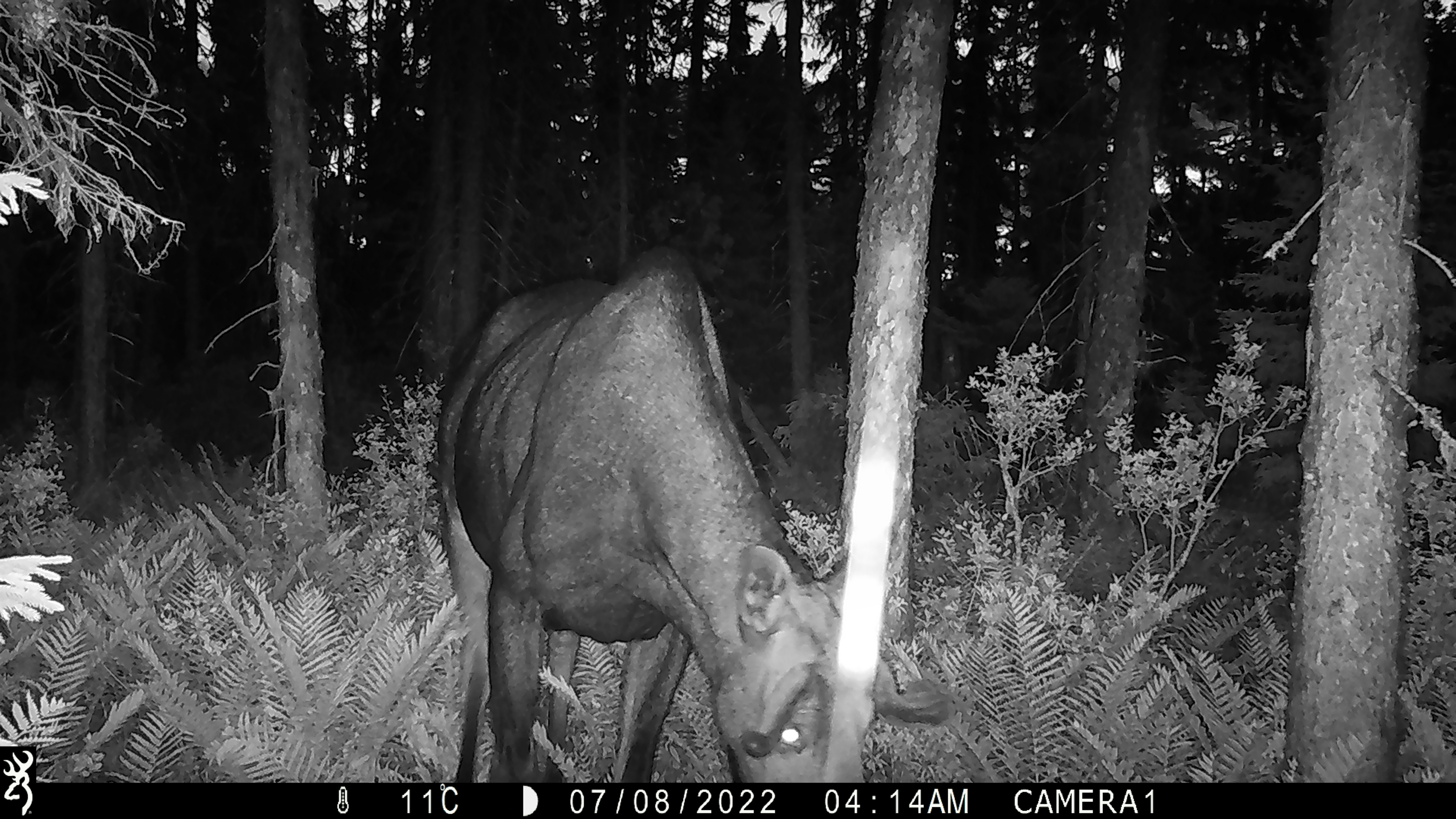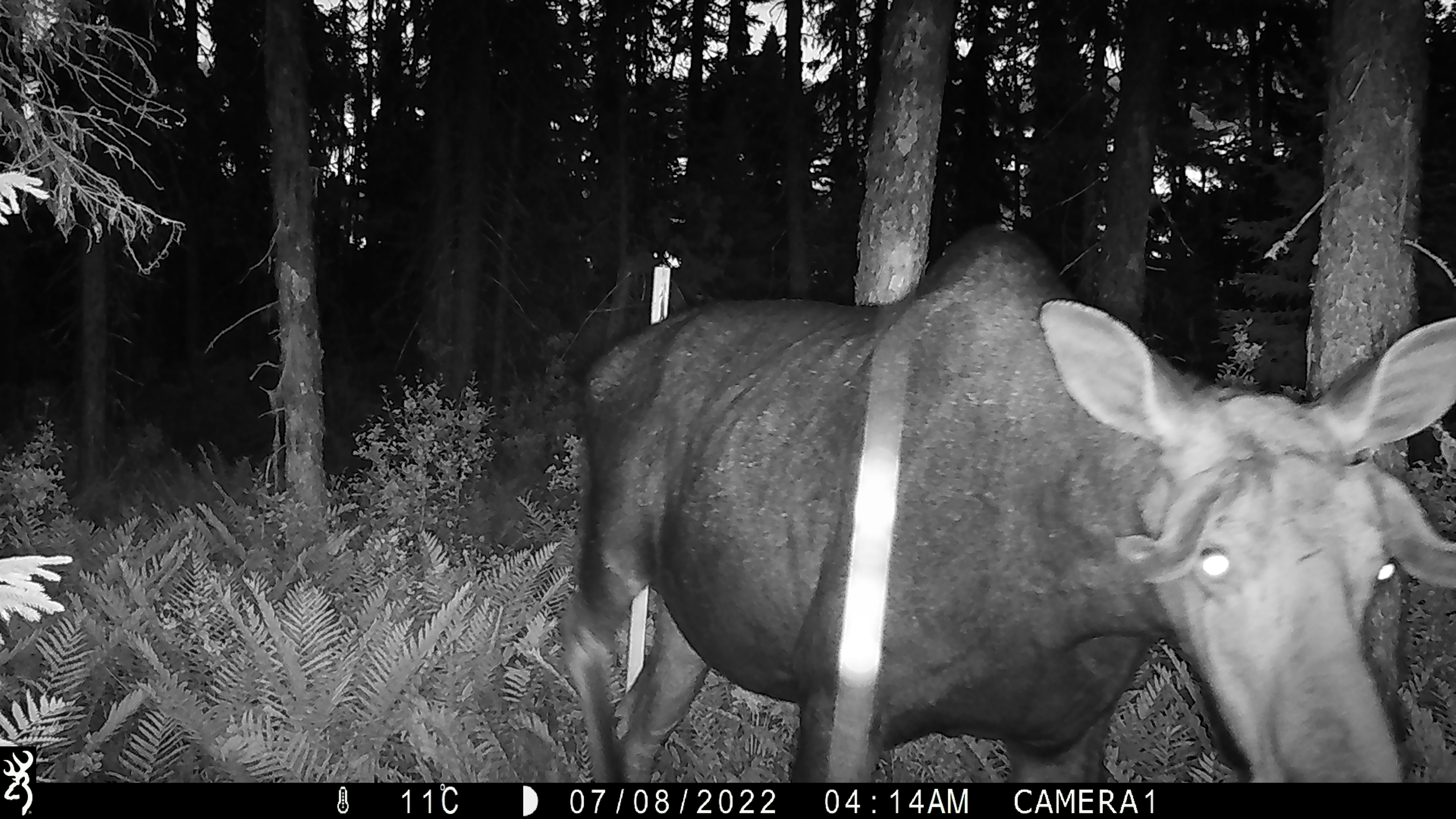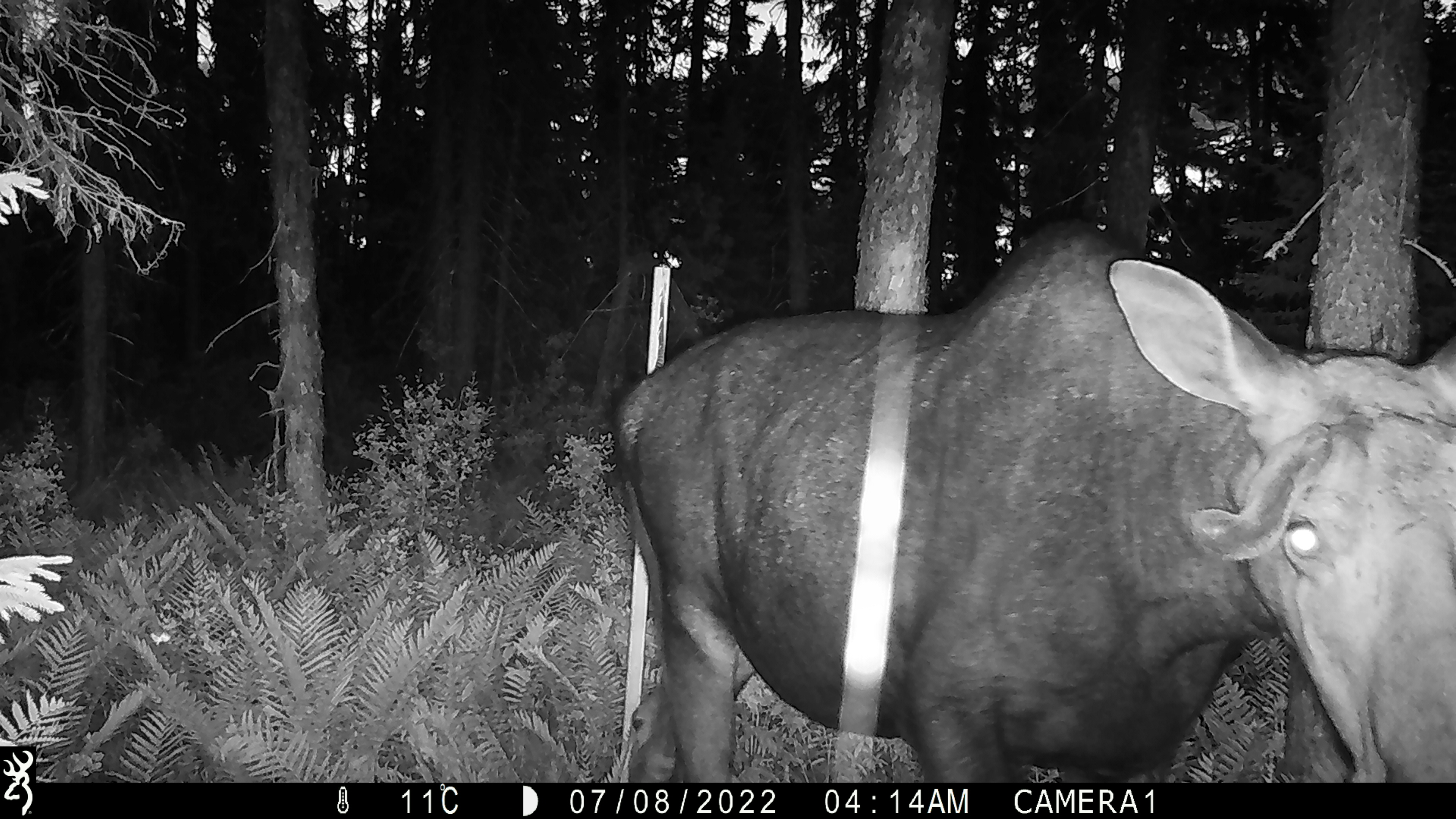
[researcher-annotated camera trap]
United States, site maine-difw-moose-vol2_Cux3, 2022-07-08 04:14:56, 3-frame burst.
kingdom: Animalia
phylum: Chordata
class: Mammalia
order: Artiodactyla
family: Cervidae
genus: Alces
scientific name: Alces alces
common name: moose